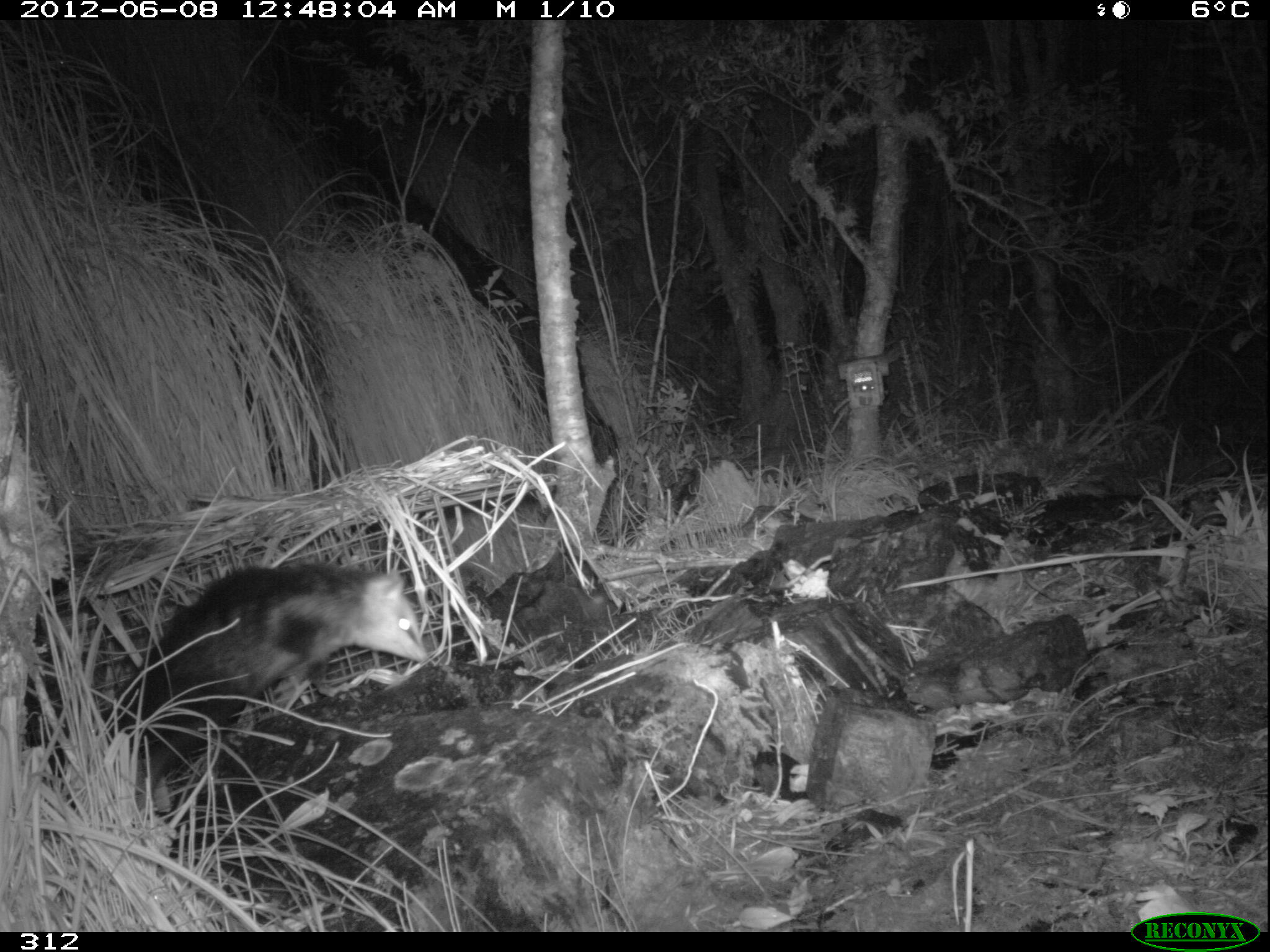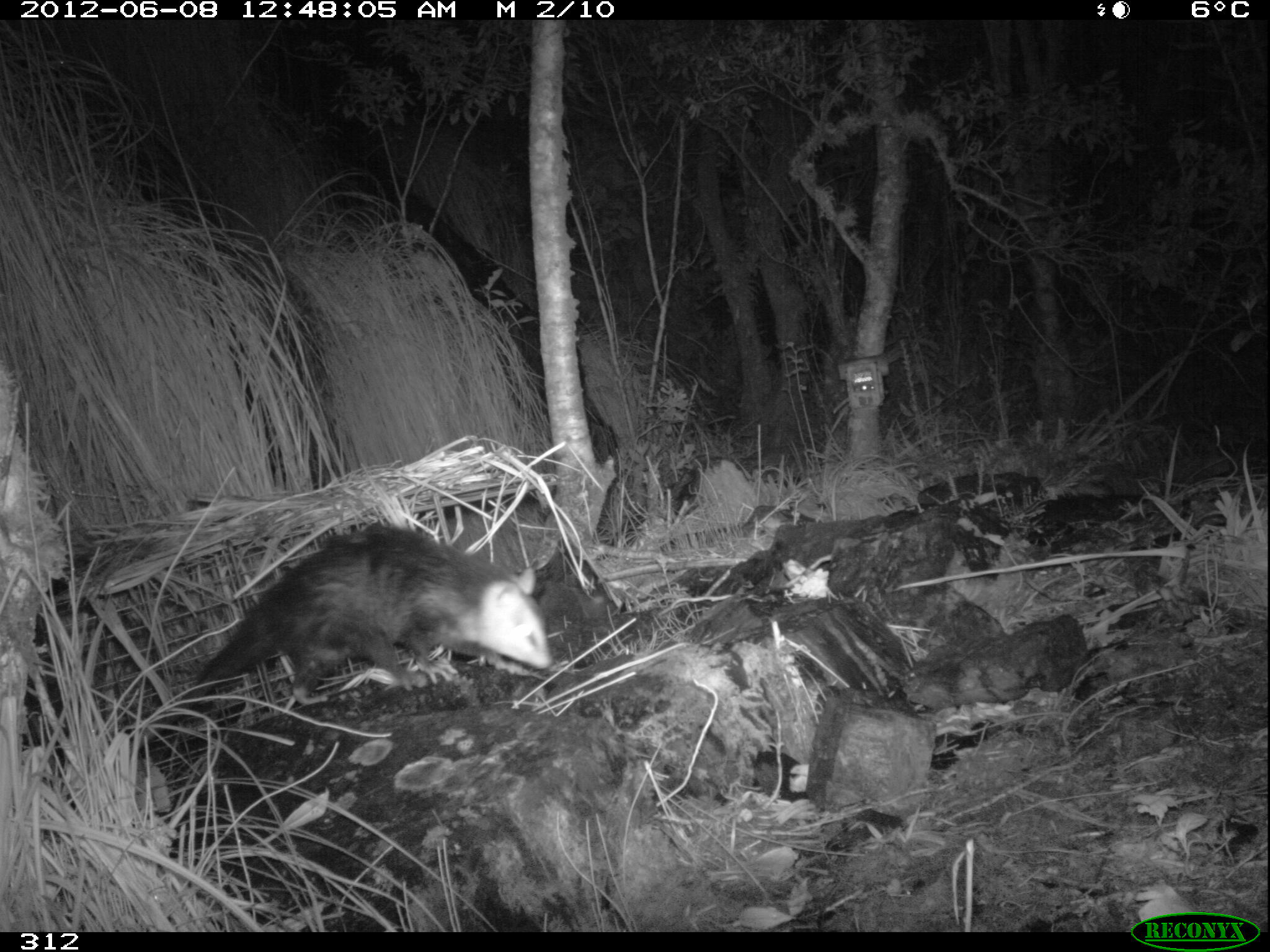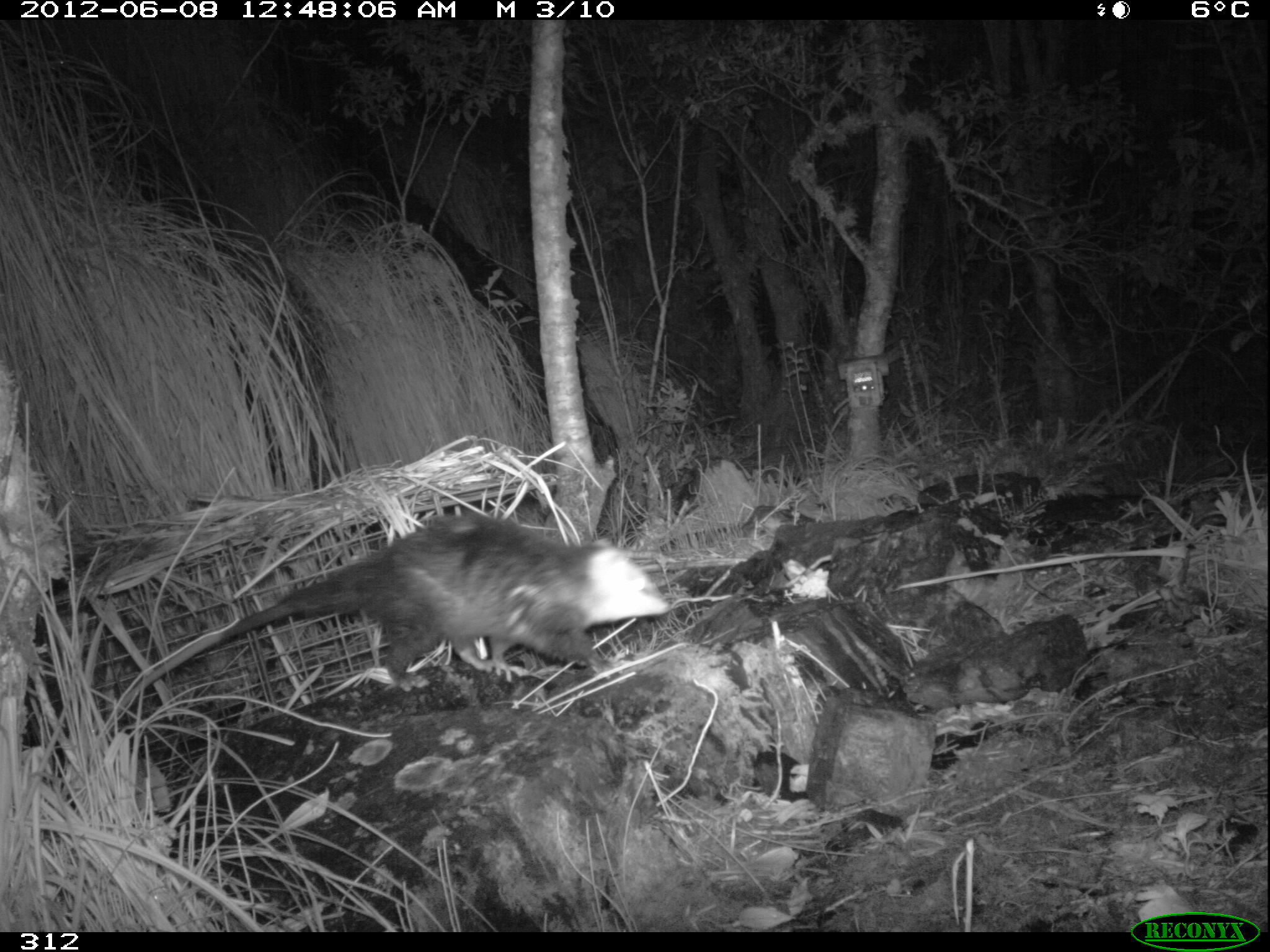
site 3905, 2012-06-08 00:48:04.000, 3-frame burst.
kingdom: Animalia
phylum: Chordata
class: Mammalia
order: Didelphimorphia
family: Didelphidae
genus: Didelphis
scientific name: Didelphis pernigra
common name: andean white-eared opossum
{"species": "Didelphis pernigra (andean white-eared opossum)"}